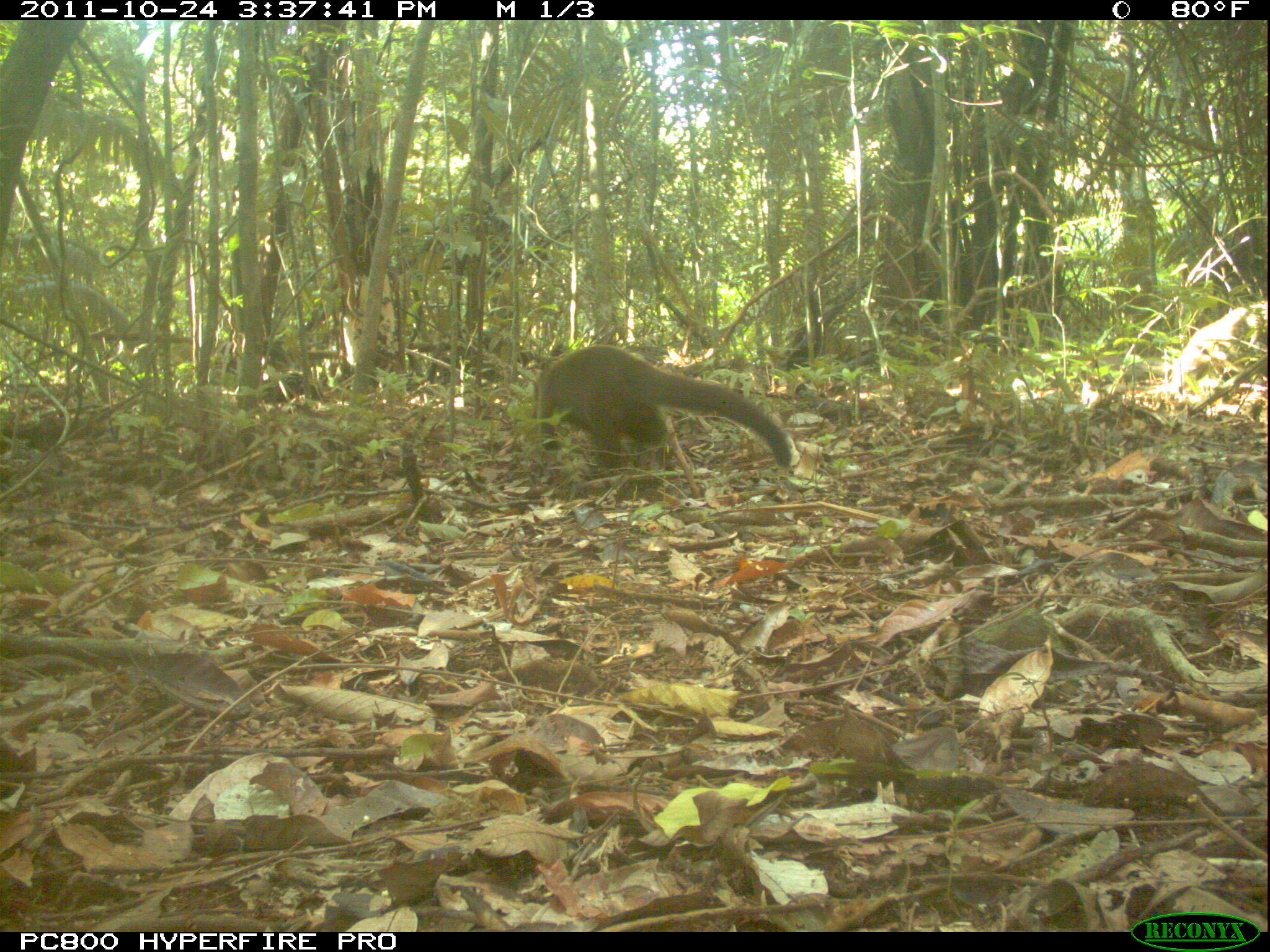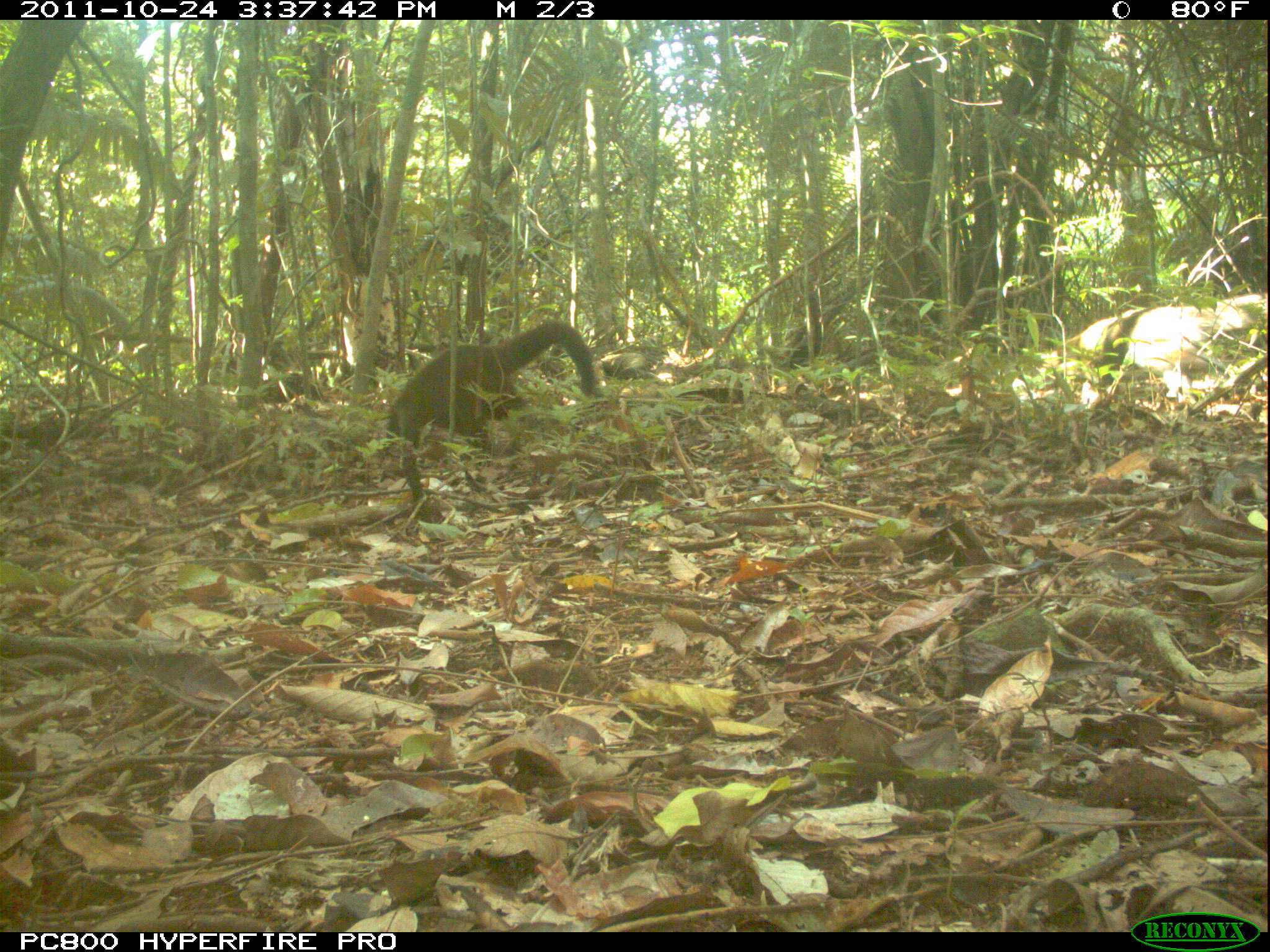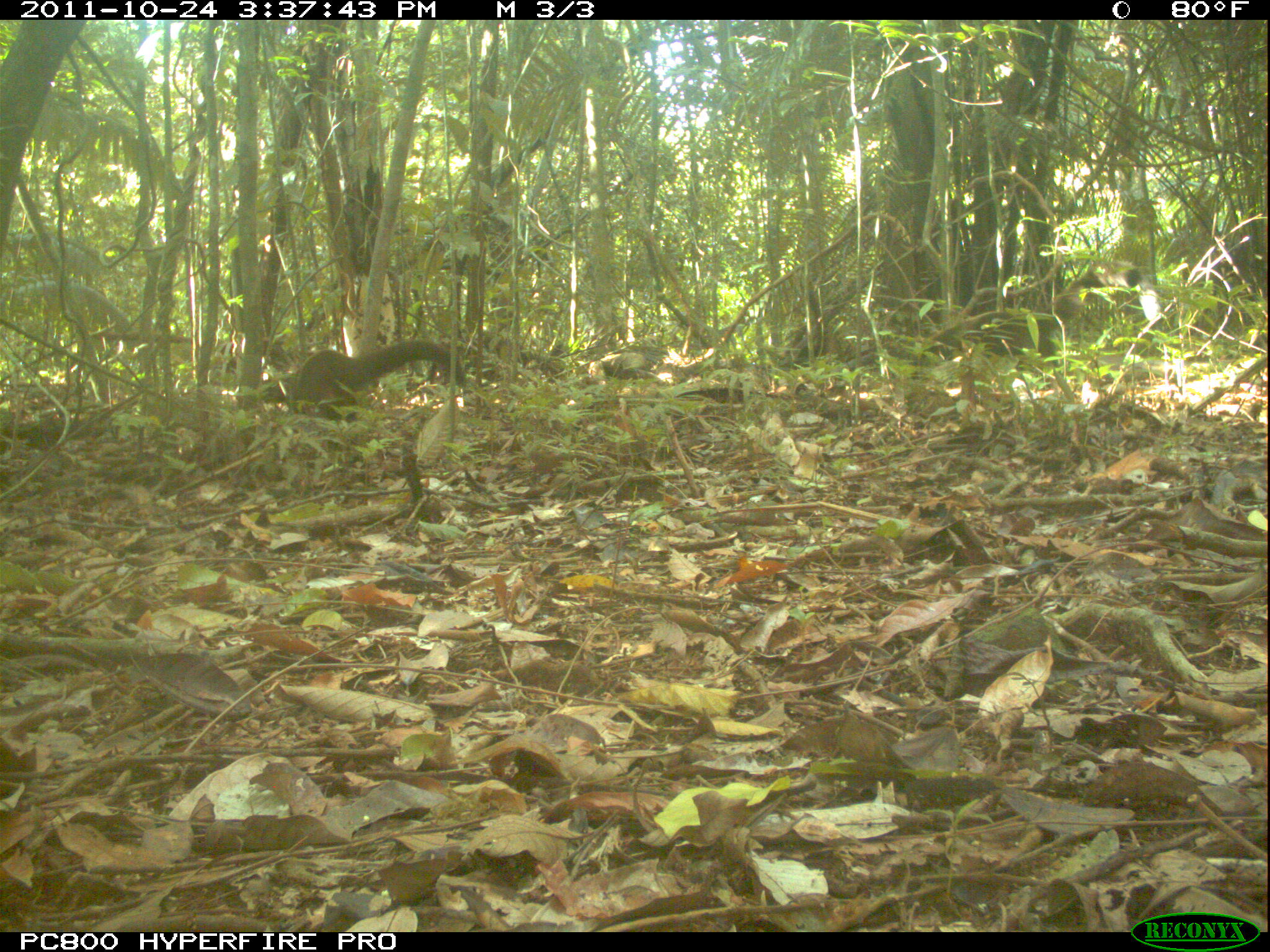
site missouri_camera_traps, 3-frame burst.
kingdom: Animalia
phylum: Chordata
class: Mammalia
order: Carnivora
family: Procyonidae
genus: Nasua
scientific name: Nasua narica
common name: white-nosed coati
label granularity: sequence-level